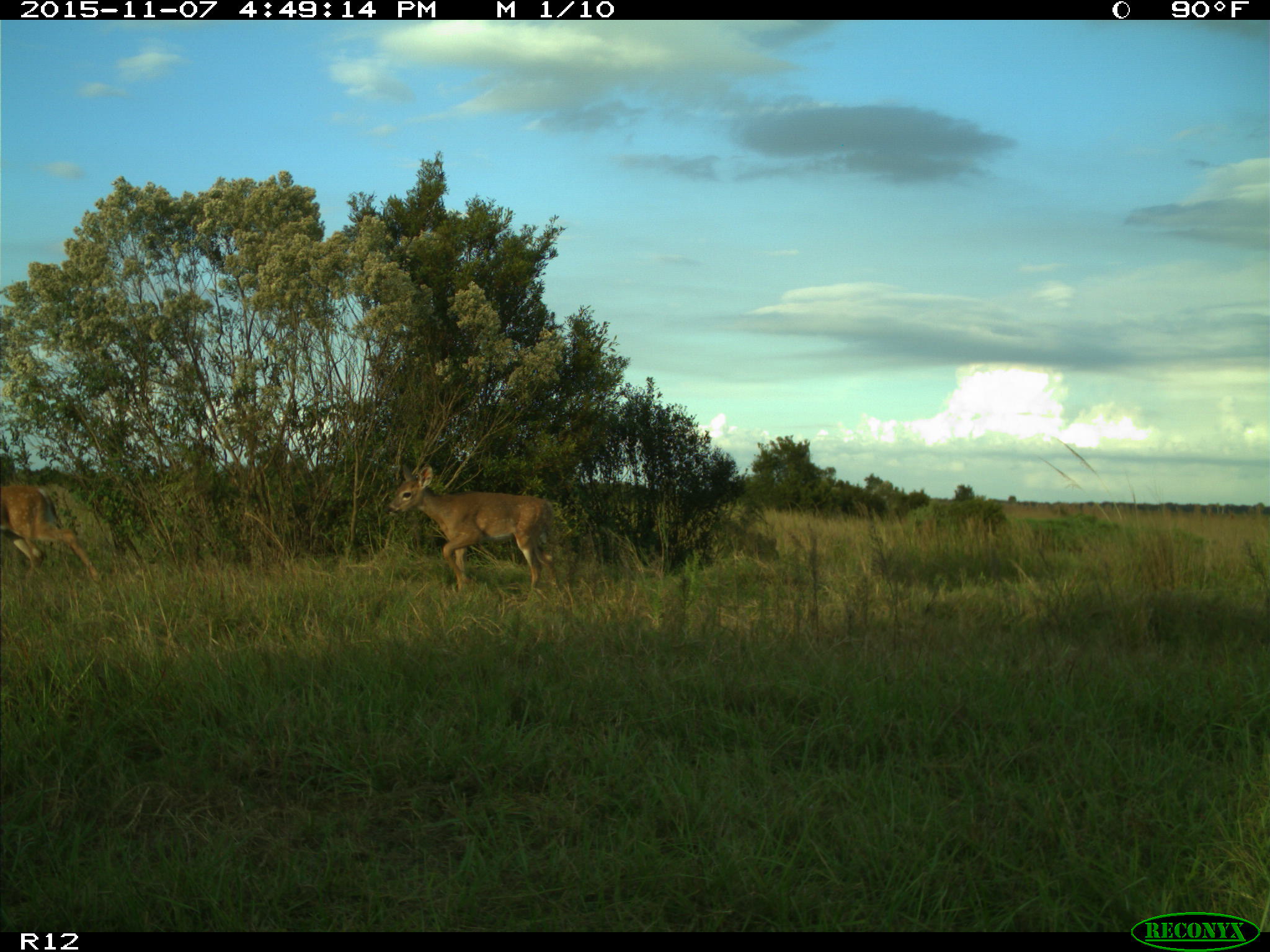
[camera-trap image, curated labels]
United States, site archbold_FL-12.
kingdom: Animalia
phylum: Chordata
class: Mammalia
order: Artiodactyla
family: Cervidae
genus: Odocoileus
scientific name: Odocoileus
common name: deer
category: unidentified deer